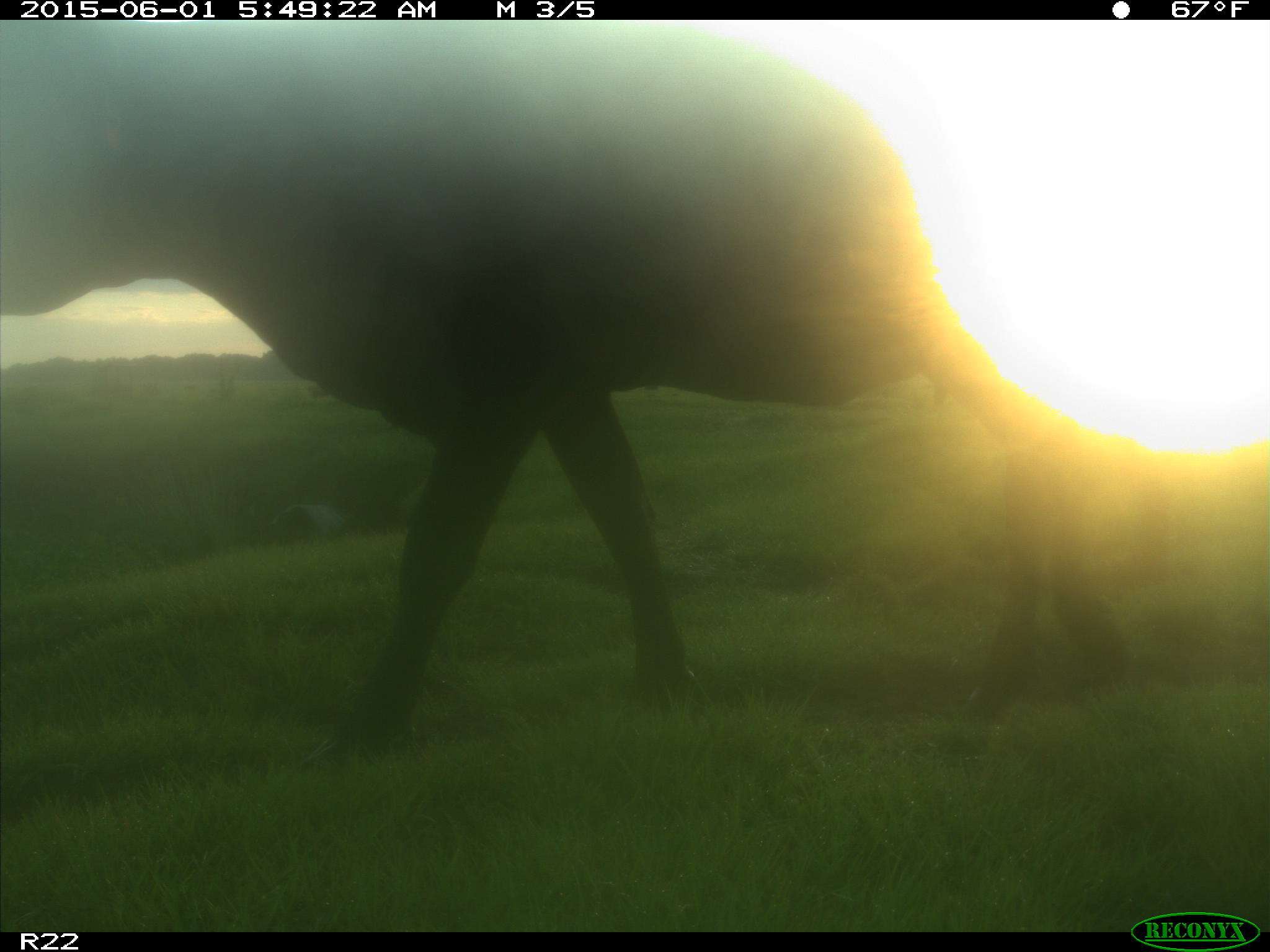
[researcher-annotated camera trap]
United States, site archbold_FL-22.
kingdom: Animalia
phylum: Chordata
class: Mammalia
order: Artiodactyla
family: Bovidae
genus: Bos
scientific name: Bos taurus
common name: domestic cow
Bos taurus (domestic cow).